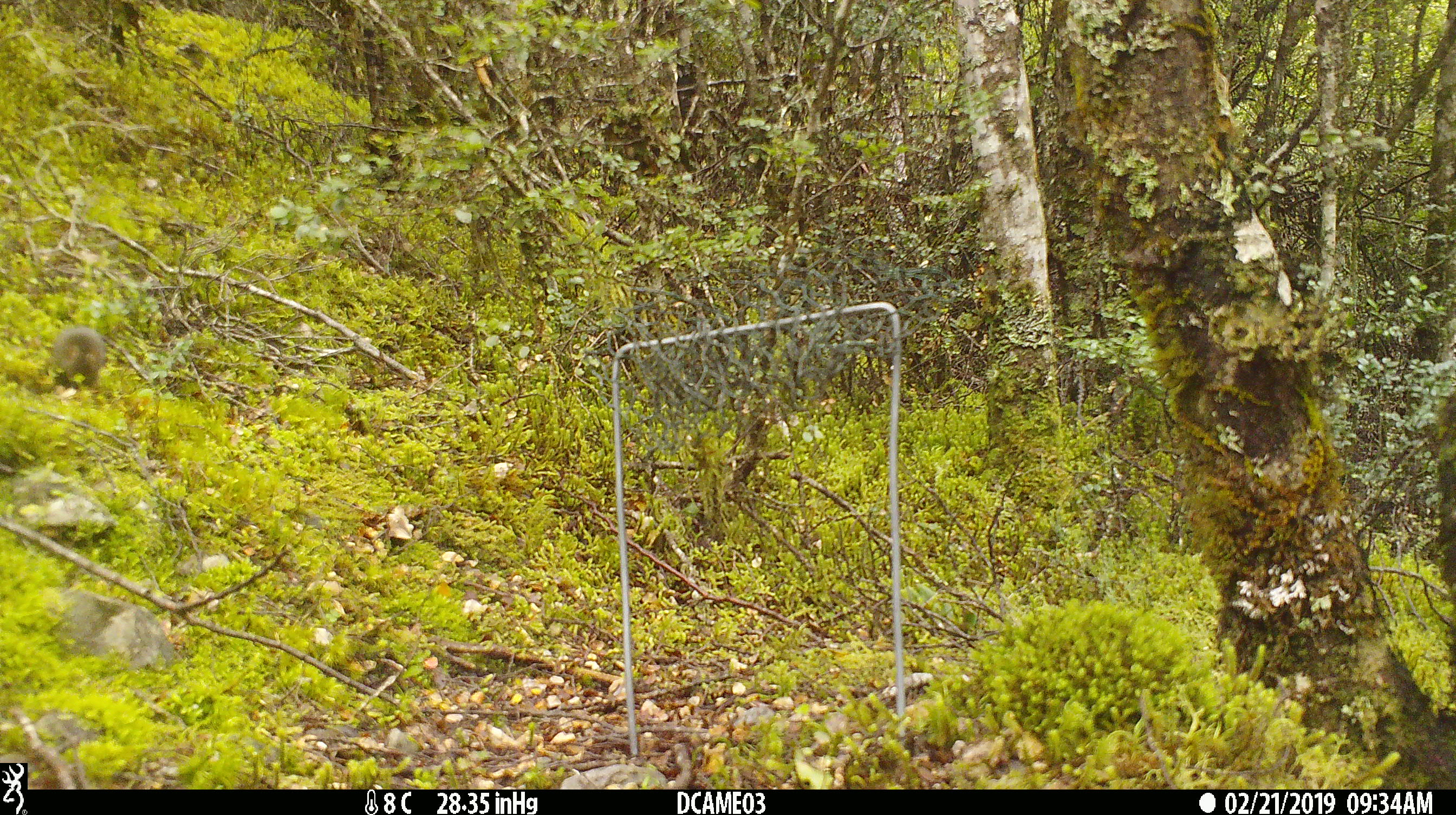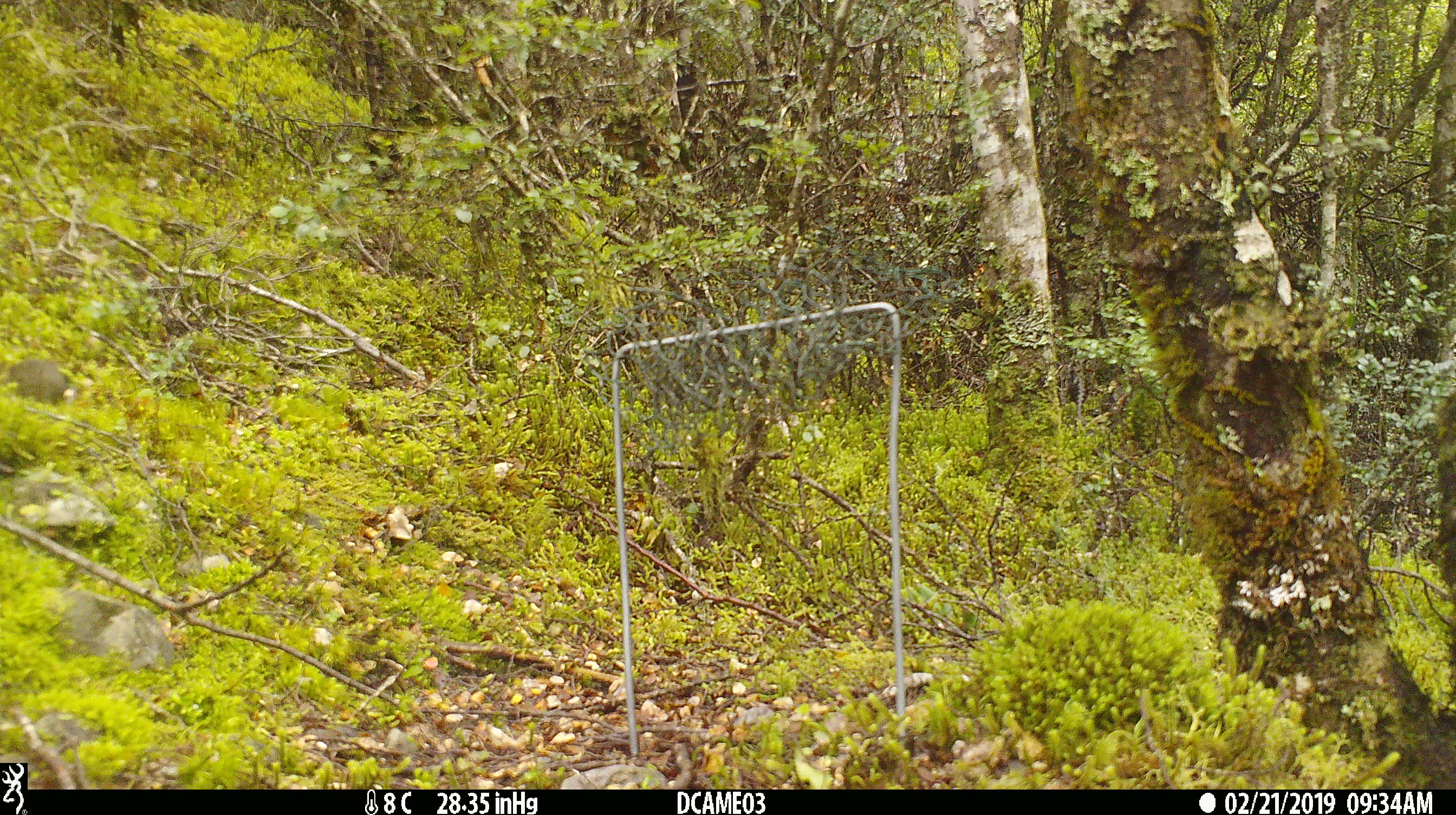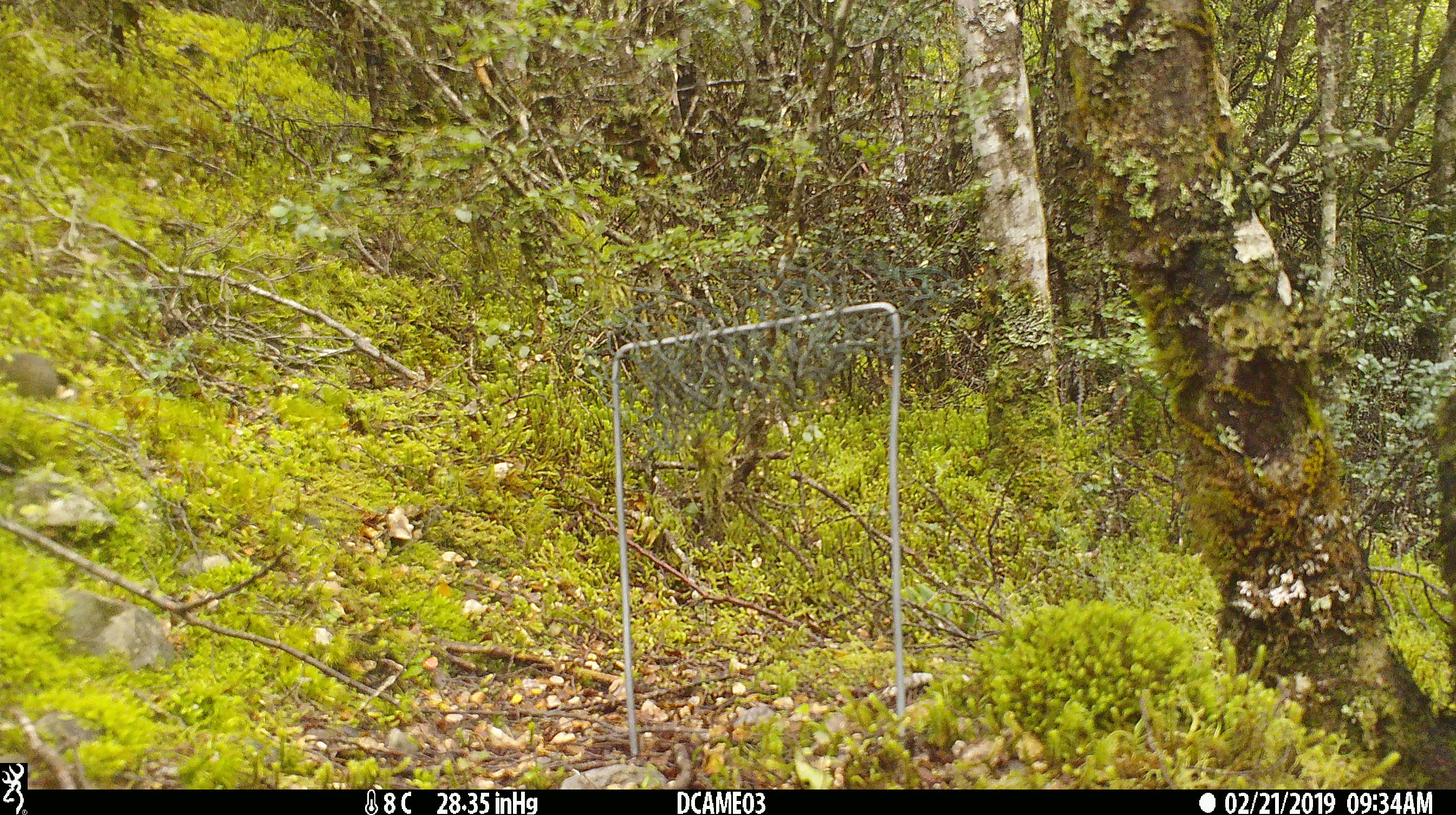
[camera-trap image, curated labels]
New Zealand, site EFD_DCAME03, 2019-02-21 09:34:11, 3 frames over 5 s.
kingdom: Animalia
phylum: Chordata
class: Mammalia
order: Rodentia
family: Muridae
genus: Mus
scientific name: Mus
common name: mouse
Mouse (Mus).